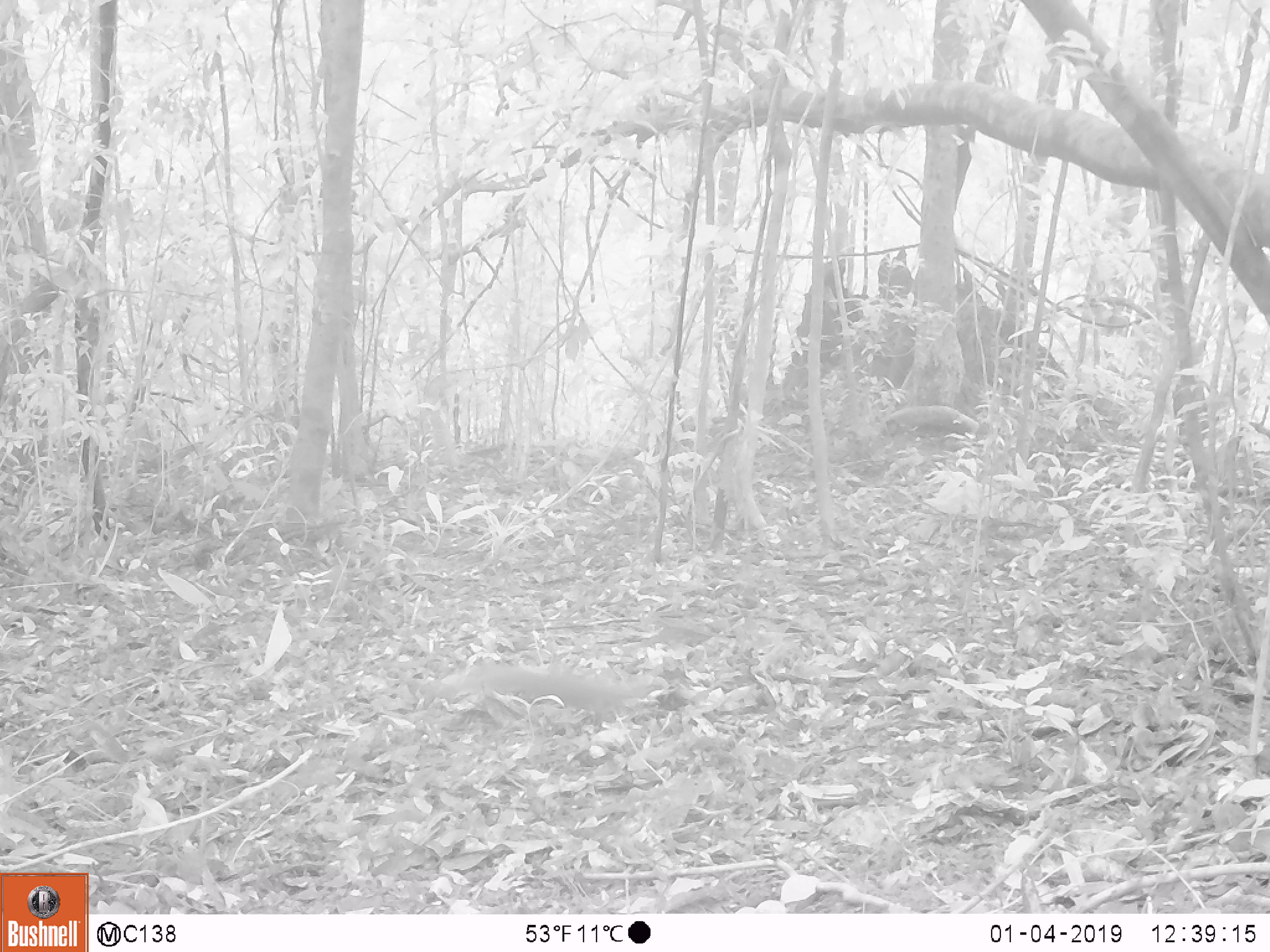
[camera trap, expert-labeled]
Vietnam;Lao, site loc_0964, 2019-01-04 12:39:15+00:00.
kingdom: Animalia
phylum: Chordata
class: Mammalia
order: Rodentia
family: Sciuridae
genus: Dremomys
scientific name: Dremomys rufigenis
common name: red-cheeked squirrel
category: red cheeked squirrel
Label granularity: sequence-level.